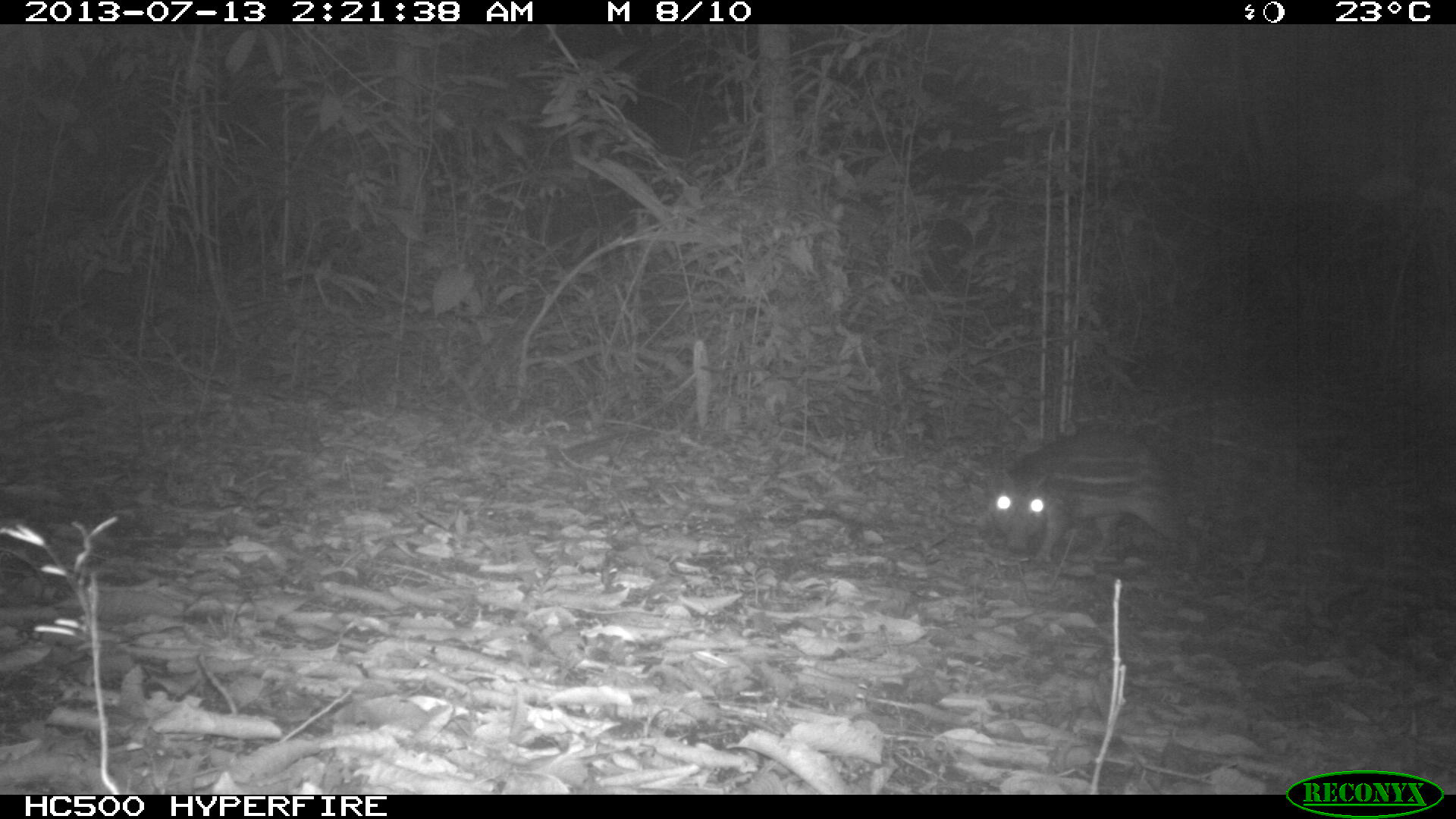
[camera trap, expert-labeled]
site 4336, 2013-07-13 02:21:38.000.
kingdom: Animalia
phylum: Chordata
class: Mammalia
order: Rodentia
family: Cuniculidae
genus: Cuniculus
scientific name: Cuniculus paca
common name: lowland paca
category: agouti paca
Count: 1.